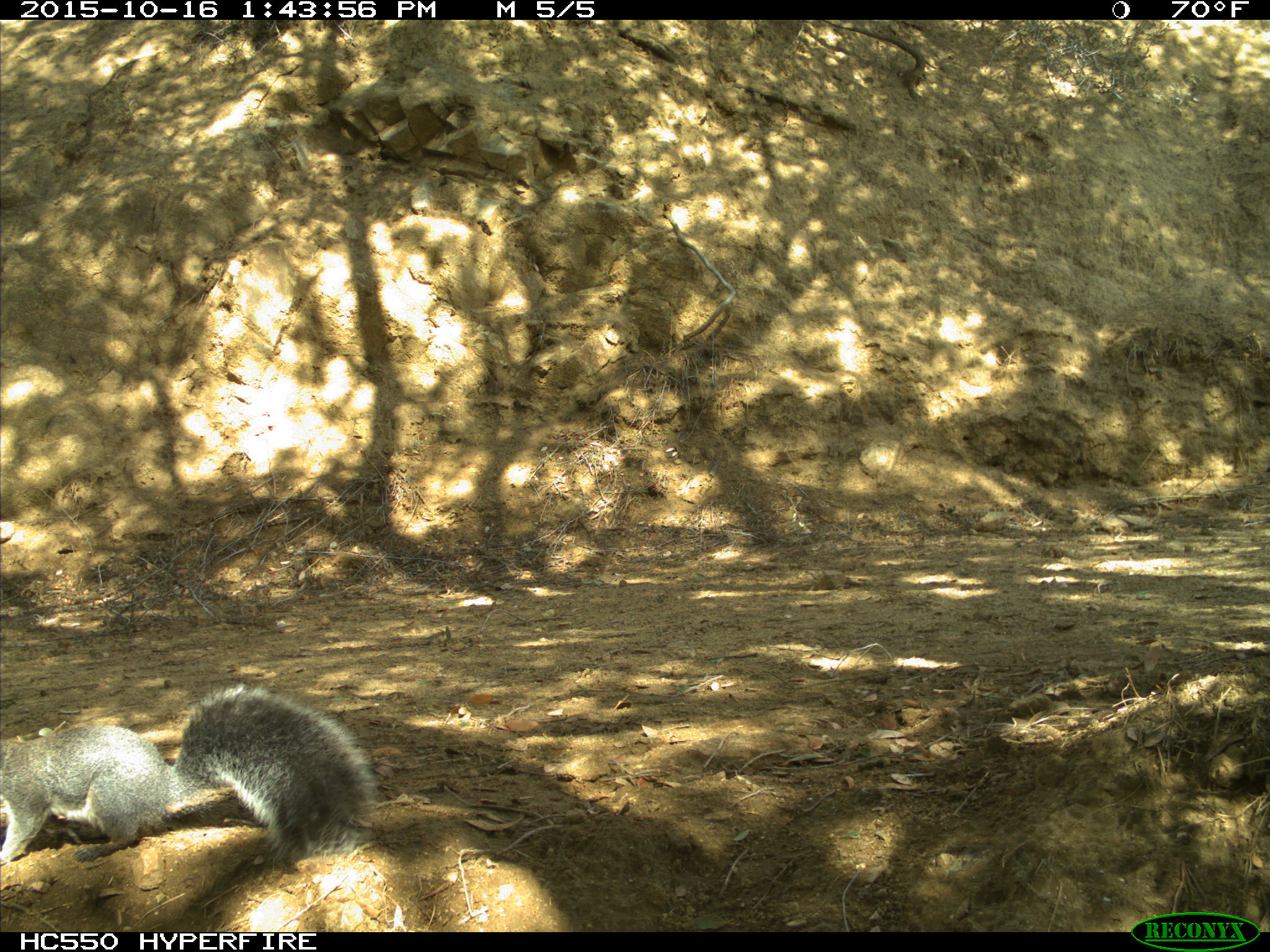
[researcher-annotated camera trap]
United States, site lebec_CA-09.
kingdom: Animalia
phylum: Chordata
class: Mammalia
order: Rodentia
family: Sciuridae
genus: Sciurus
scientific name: Sciurus carolinensis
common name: eastern gray squirrel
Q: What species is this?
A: Sciurus carolinensis (eastern gray squirrel).